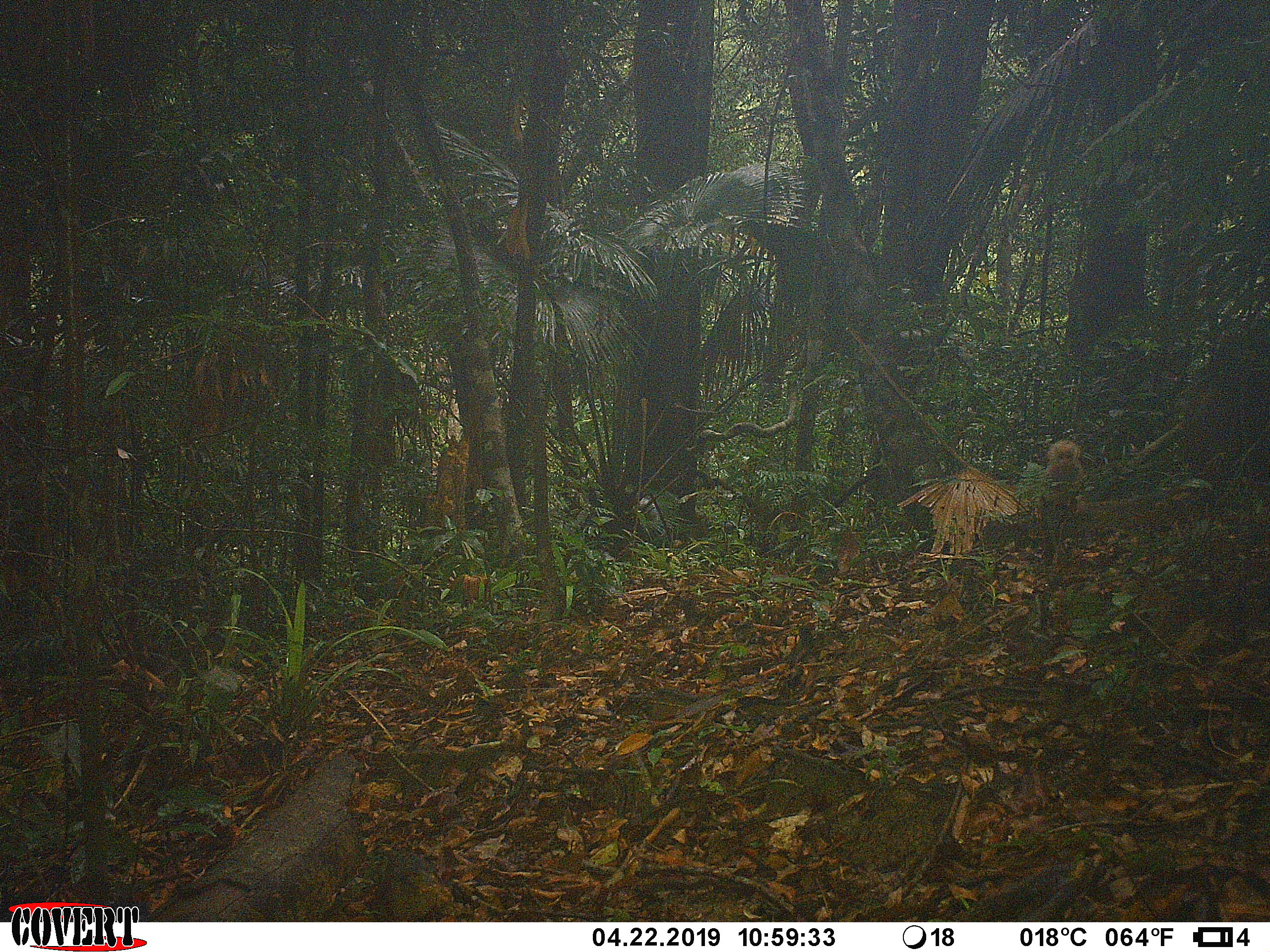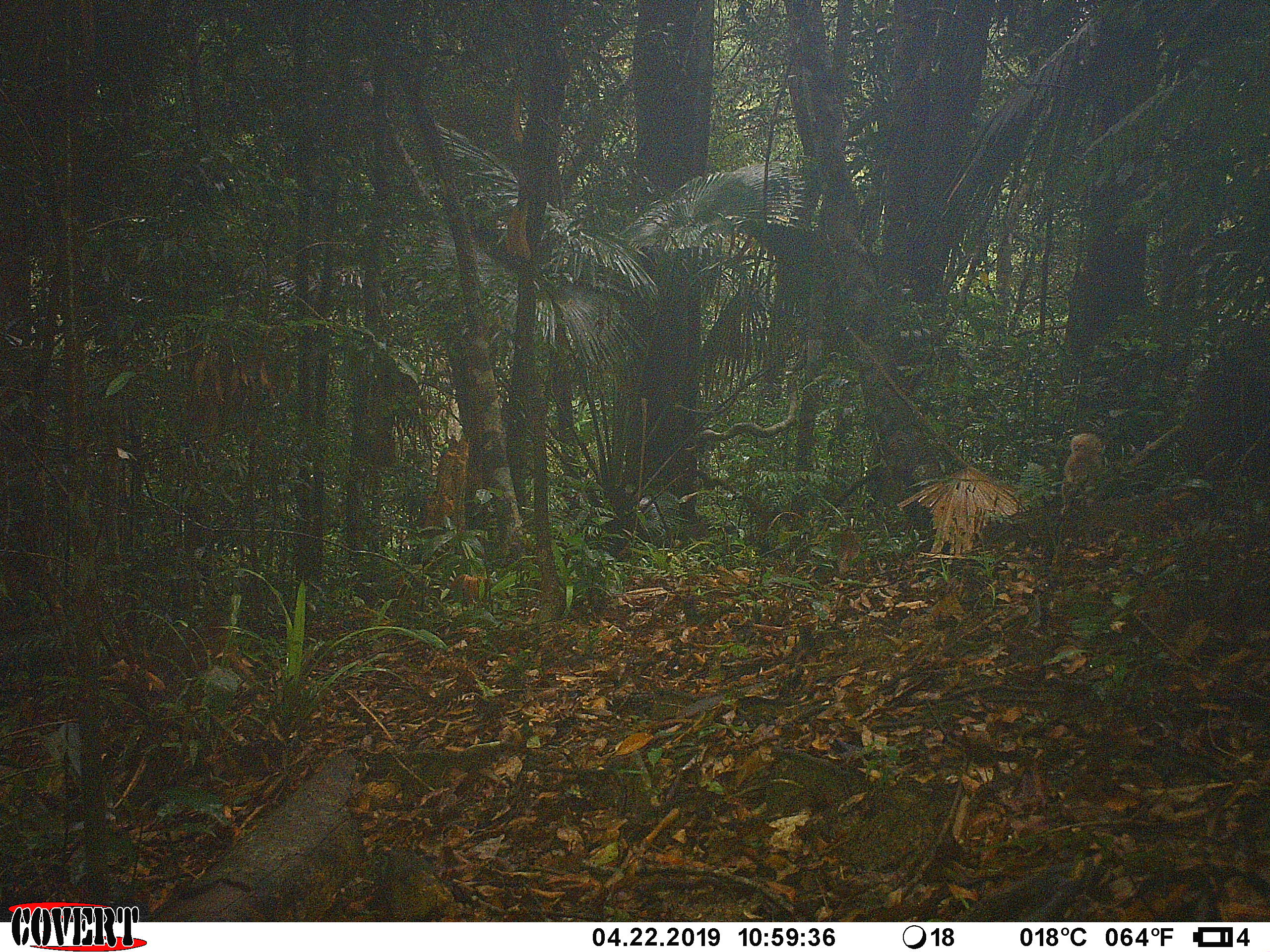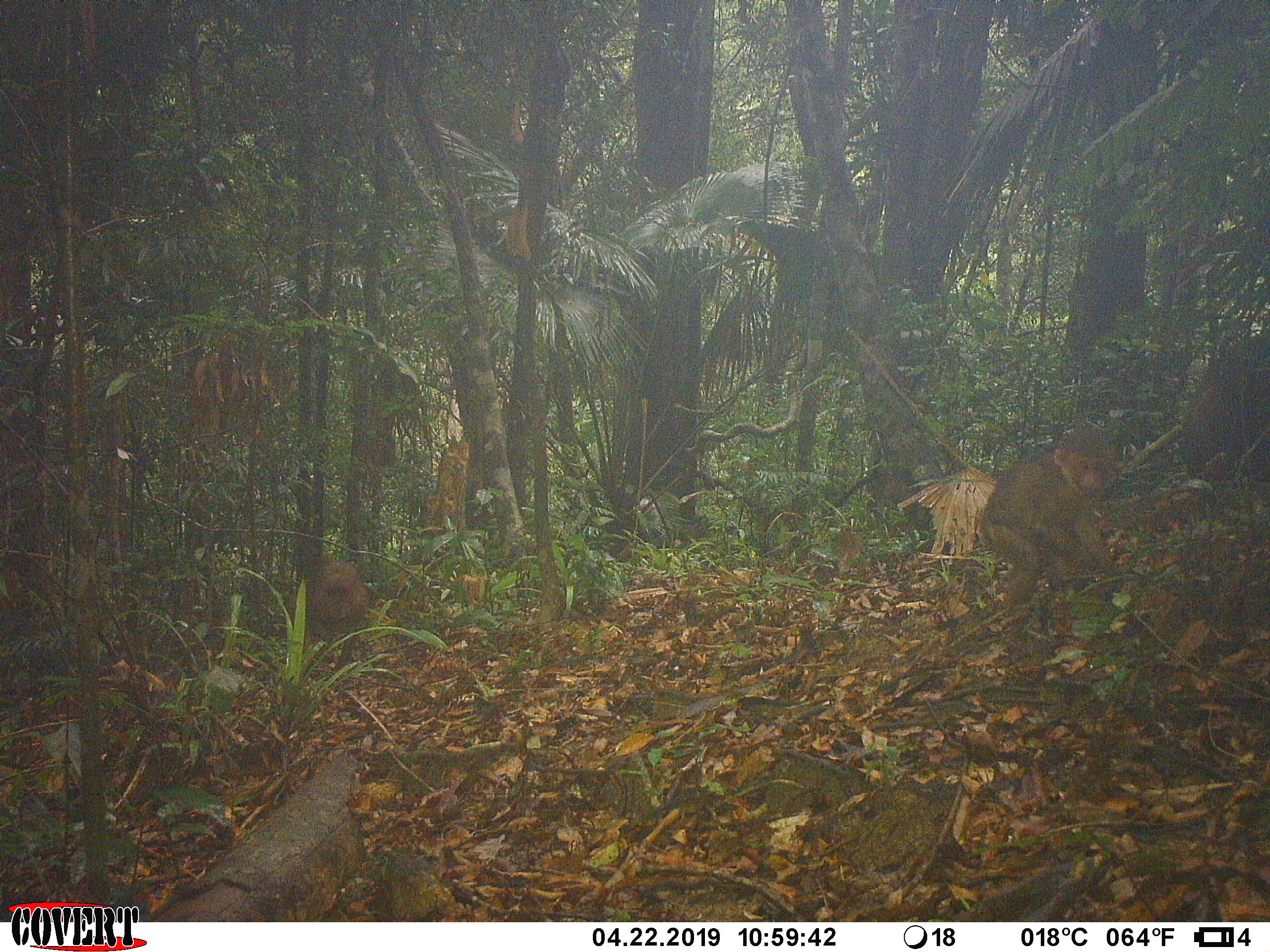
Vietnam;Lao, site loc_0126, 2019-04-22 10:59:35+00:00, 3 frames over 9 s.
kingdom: Animalia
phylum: Chordata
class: Mammalia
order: Primates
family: Cercopithecidae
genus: Macaca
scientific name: Macaca arctoides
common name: stump-tailed macaque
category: stump tailed macaque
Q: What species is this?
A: Stump tailed macaque (stump-tailed macaque) (Macaca arctoides).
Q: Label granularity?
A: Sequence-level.